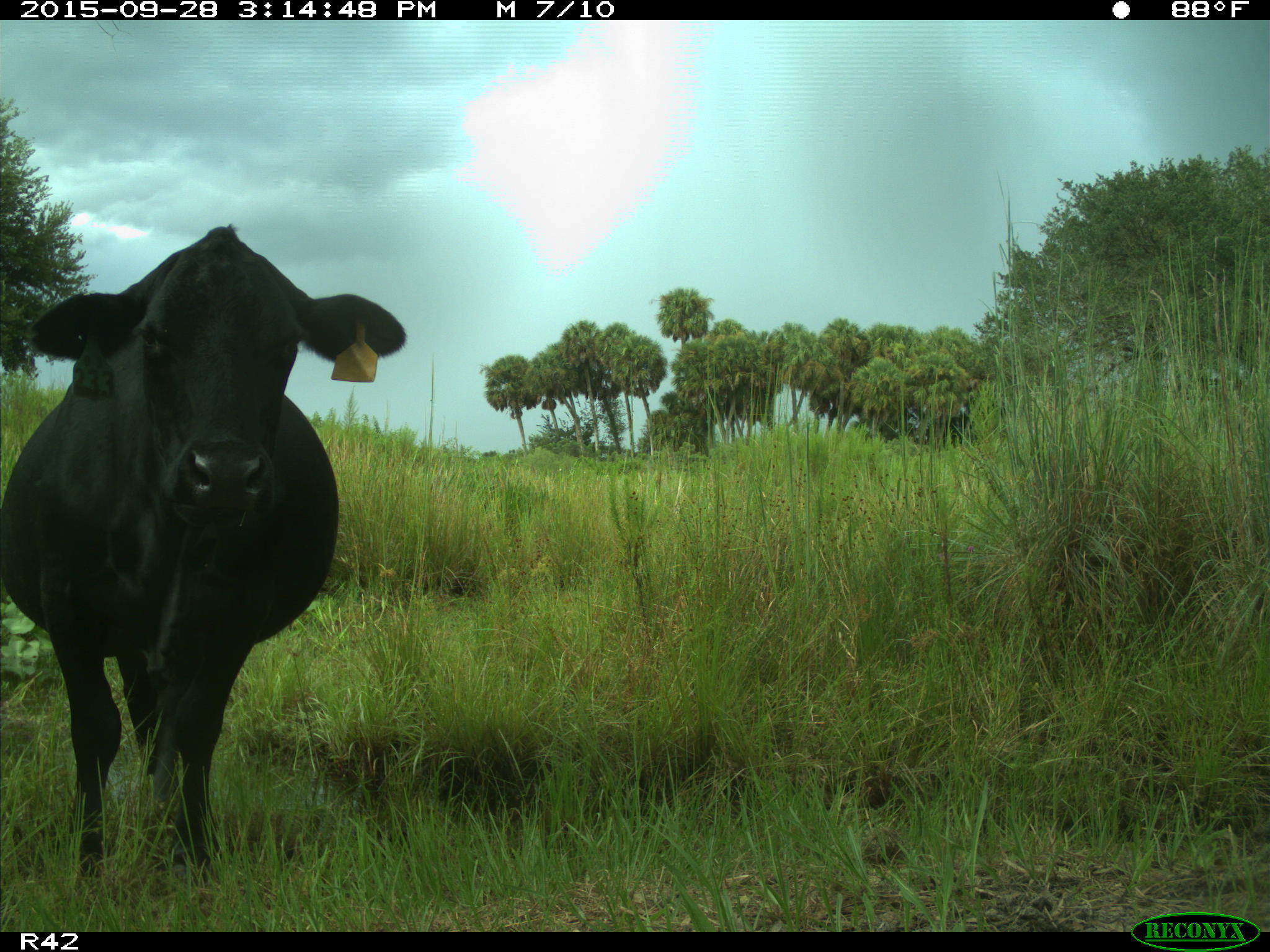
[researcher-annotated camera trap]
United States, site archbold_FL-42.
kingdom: Animalia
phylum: Chordata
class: Mammalia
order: Artiodactyla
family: Bovidae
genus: Bos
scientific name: Bos taurus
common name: domestic cow